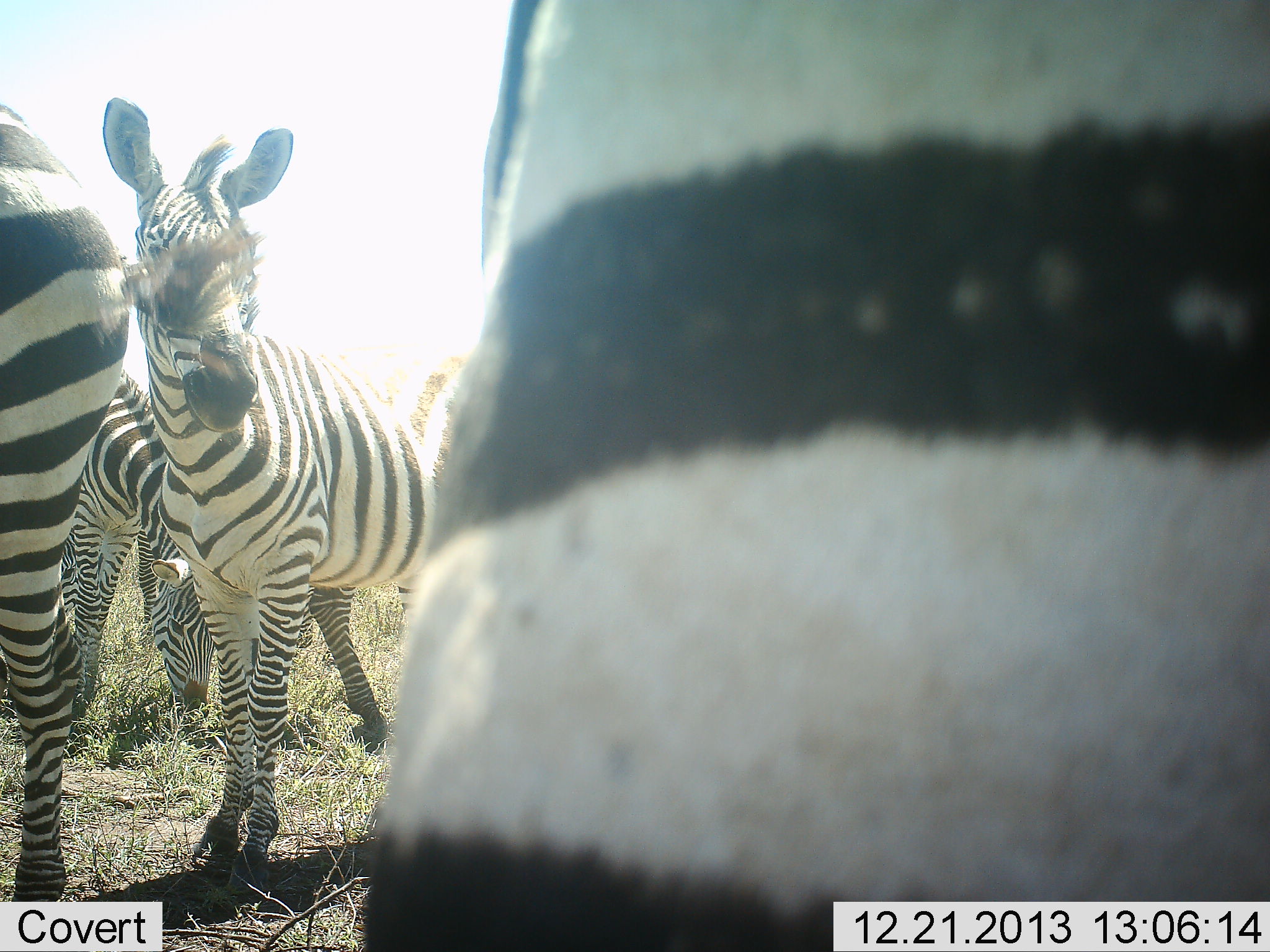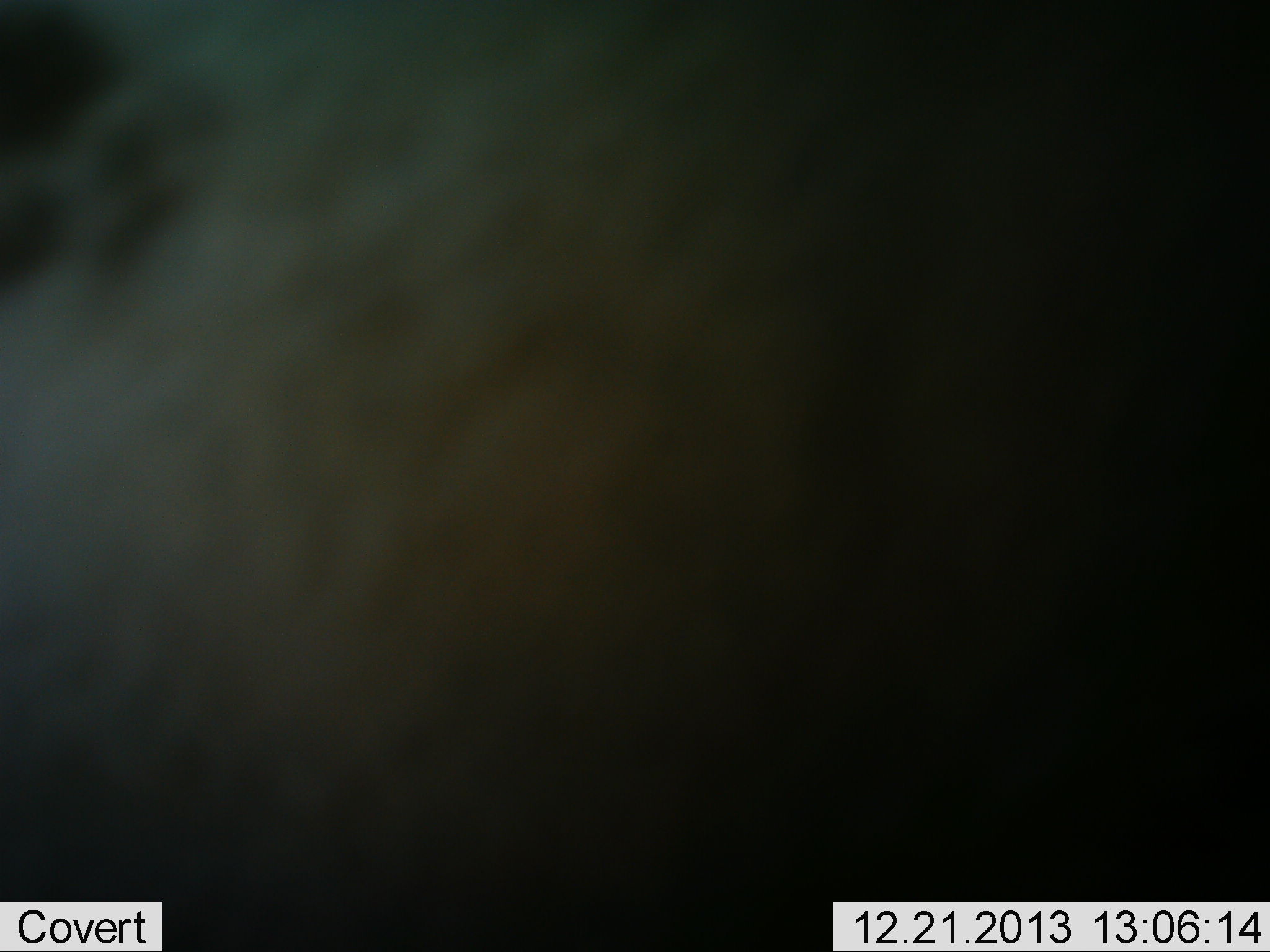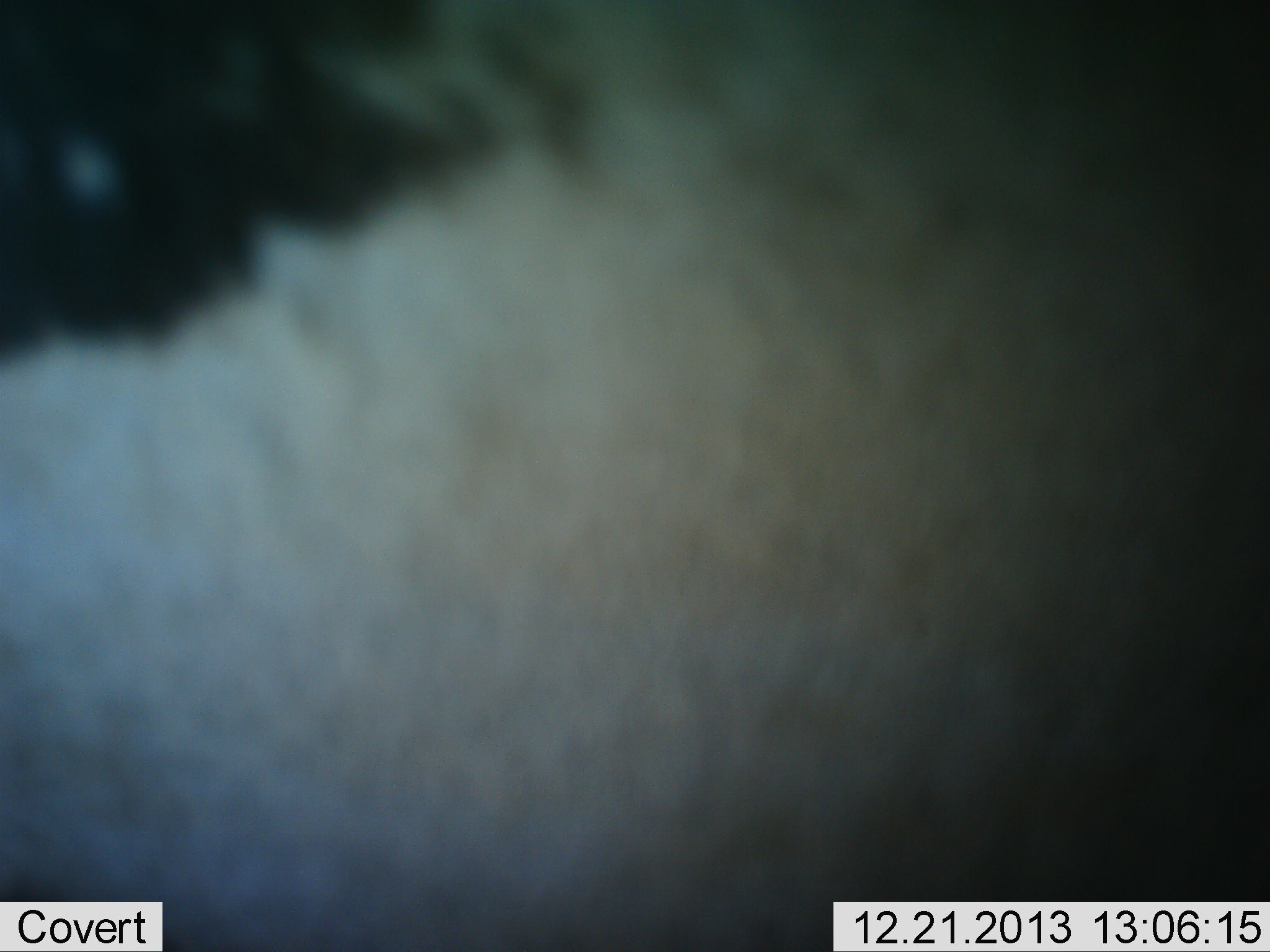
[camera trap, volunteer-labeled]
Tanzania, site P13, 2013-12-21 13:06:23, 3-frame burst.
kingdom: Animalia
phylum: Chordata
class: Mammalia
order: Perissodactyla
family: Equidae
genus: Equus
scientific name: Equus quagga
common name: plains zebra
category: zebra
Zebra (plains zebra) (Equus quagga), count 4. Behavior (volunteer vote fractions): standing 100%, resting 0%, moving 50%, interacting 0%. Young present (vote fraction): 20%. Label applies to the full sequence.